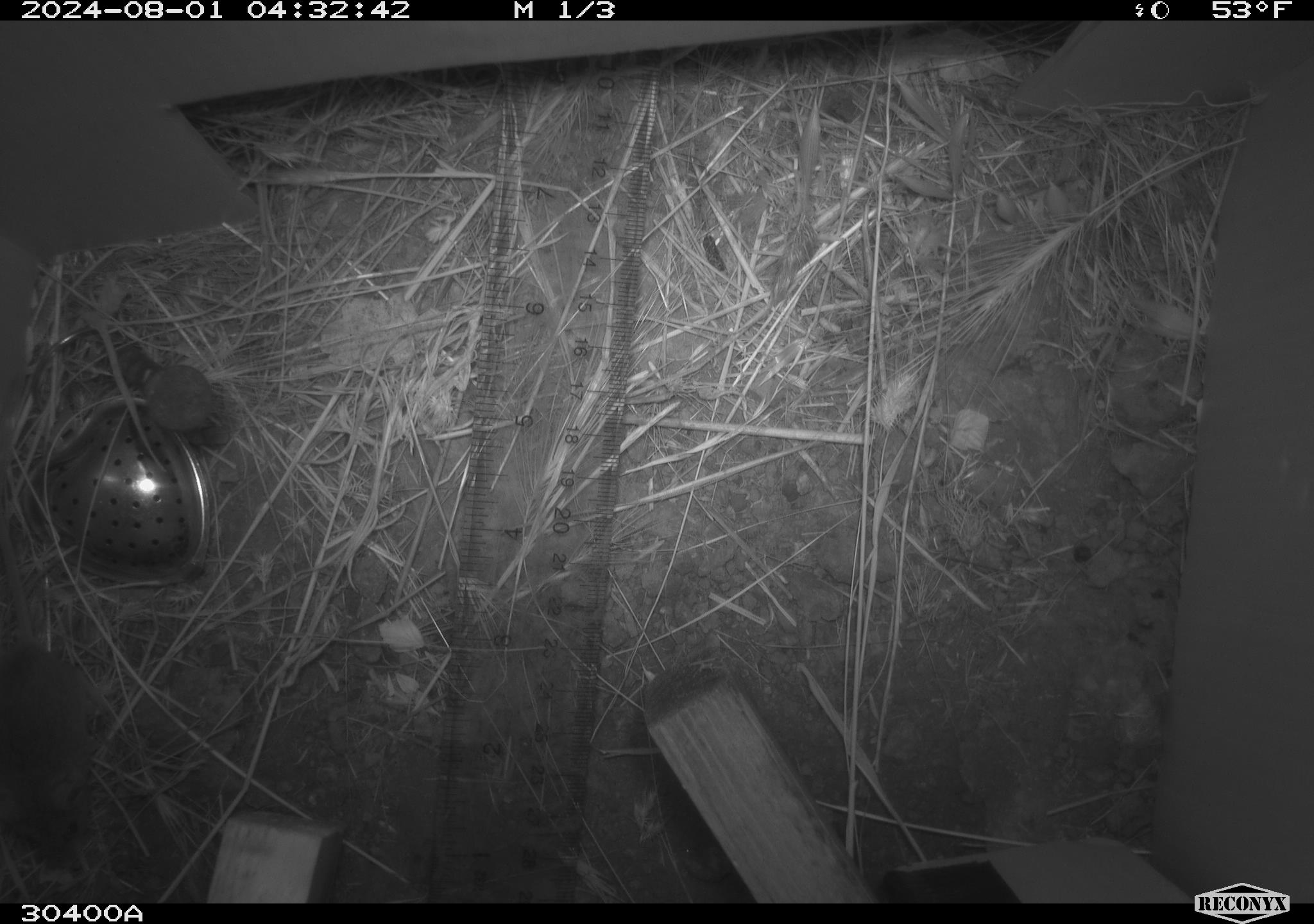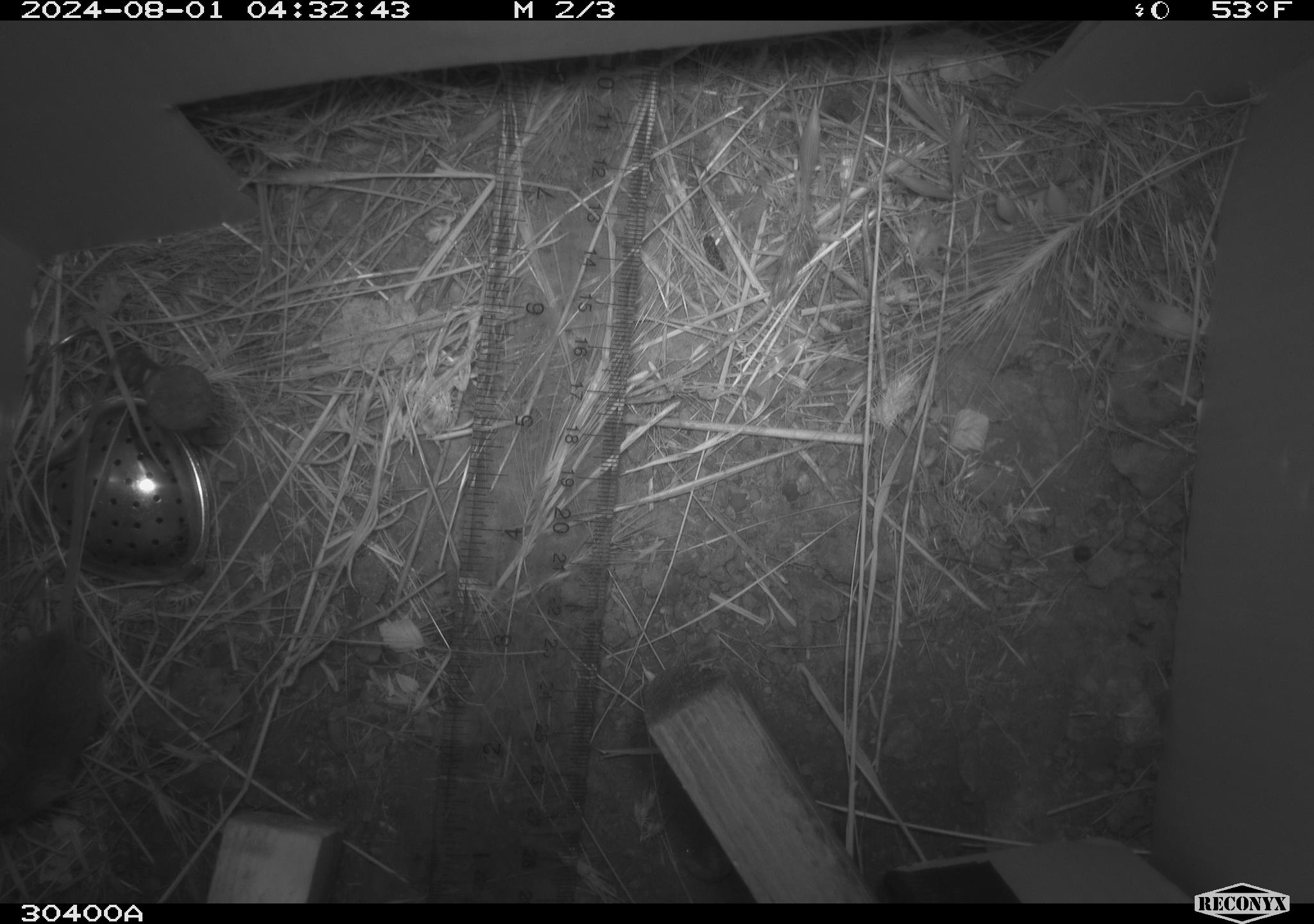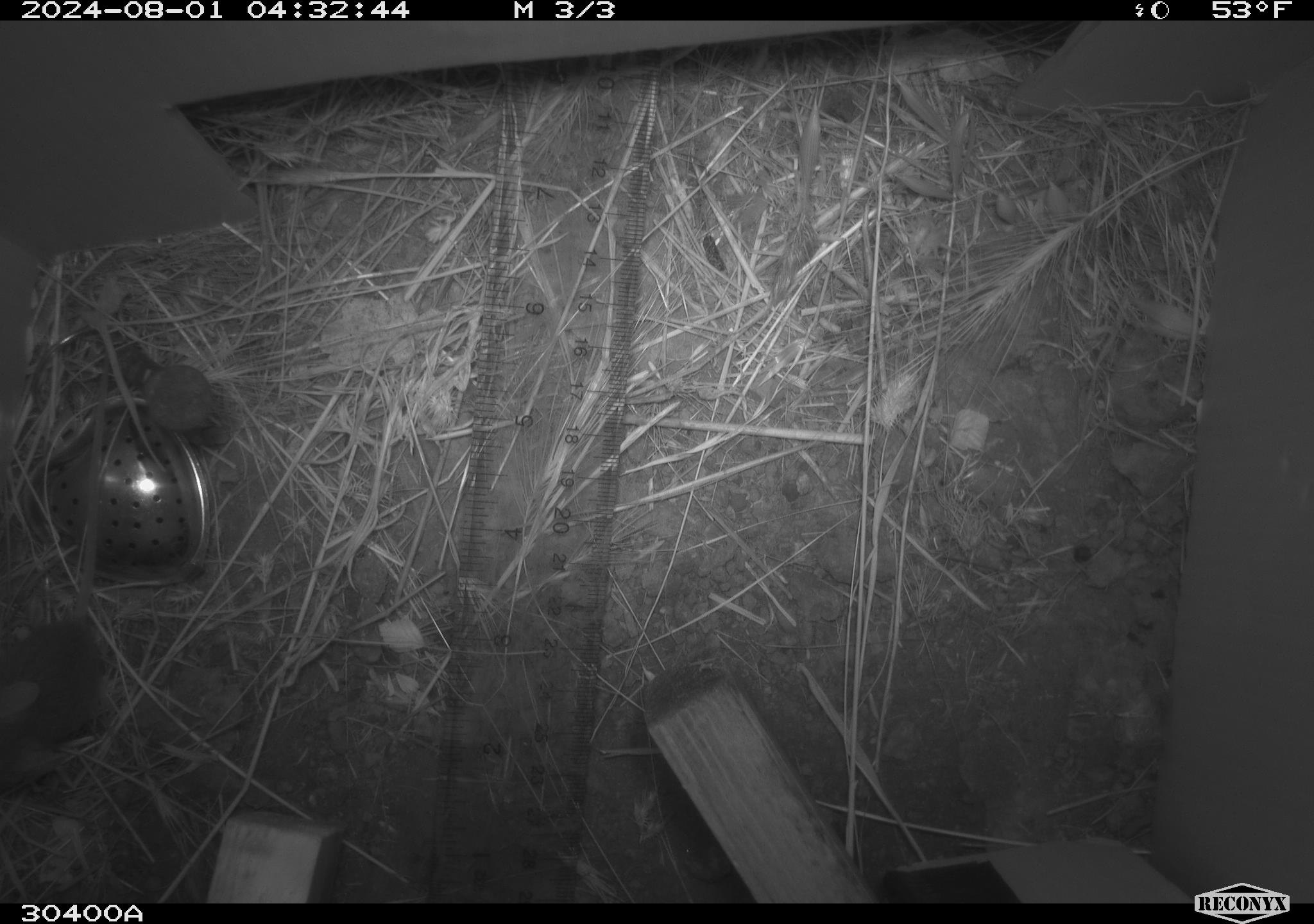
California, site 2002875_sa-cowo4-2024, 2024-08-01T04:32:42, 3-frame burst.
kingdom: Animalia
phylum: Chordata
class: Mammalia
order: Rodentia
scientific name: Rodentia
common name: mouse species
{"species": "mouse species (Rodentia)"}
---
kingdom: Animalia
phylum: Chordata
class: Mammalia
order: Rodentia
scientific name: Rodentia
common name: rodent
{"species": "rodent (Rodentia)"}